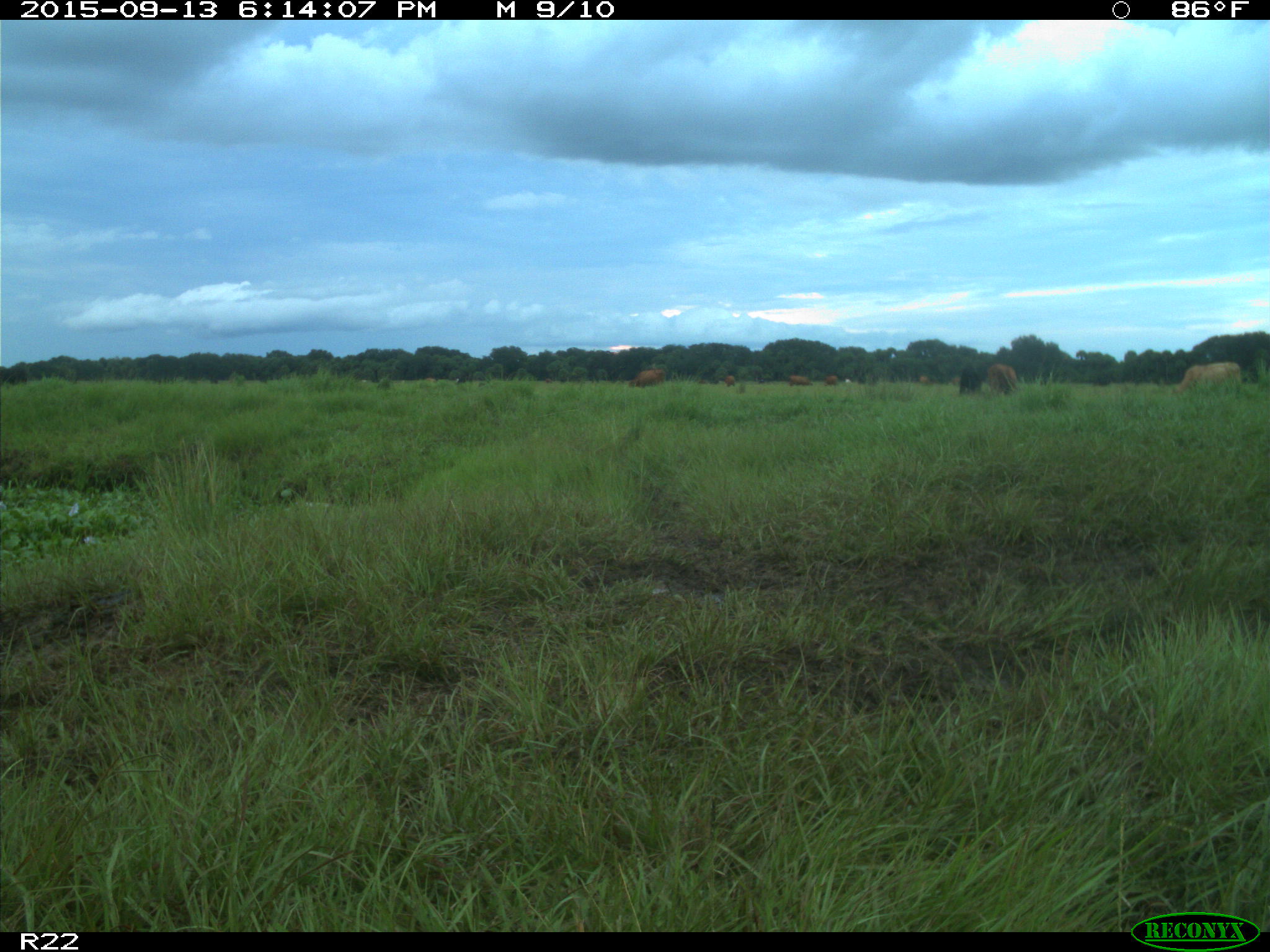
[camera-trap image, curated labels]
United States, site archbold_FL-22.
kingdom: Animalia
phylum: Chordata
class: Mammalia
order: Artiodactyla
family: Bovidae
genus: Bos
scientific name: Bos taurus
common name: domestic cow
Bos taurus (domestic cow).